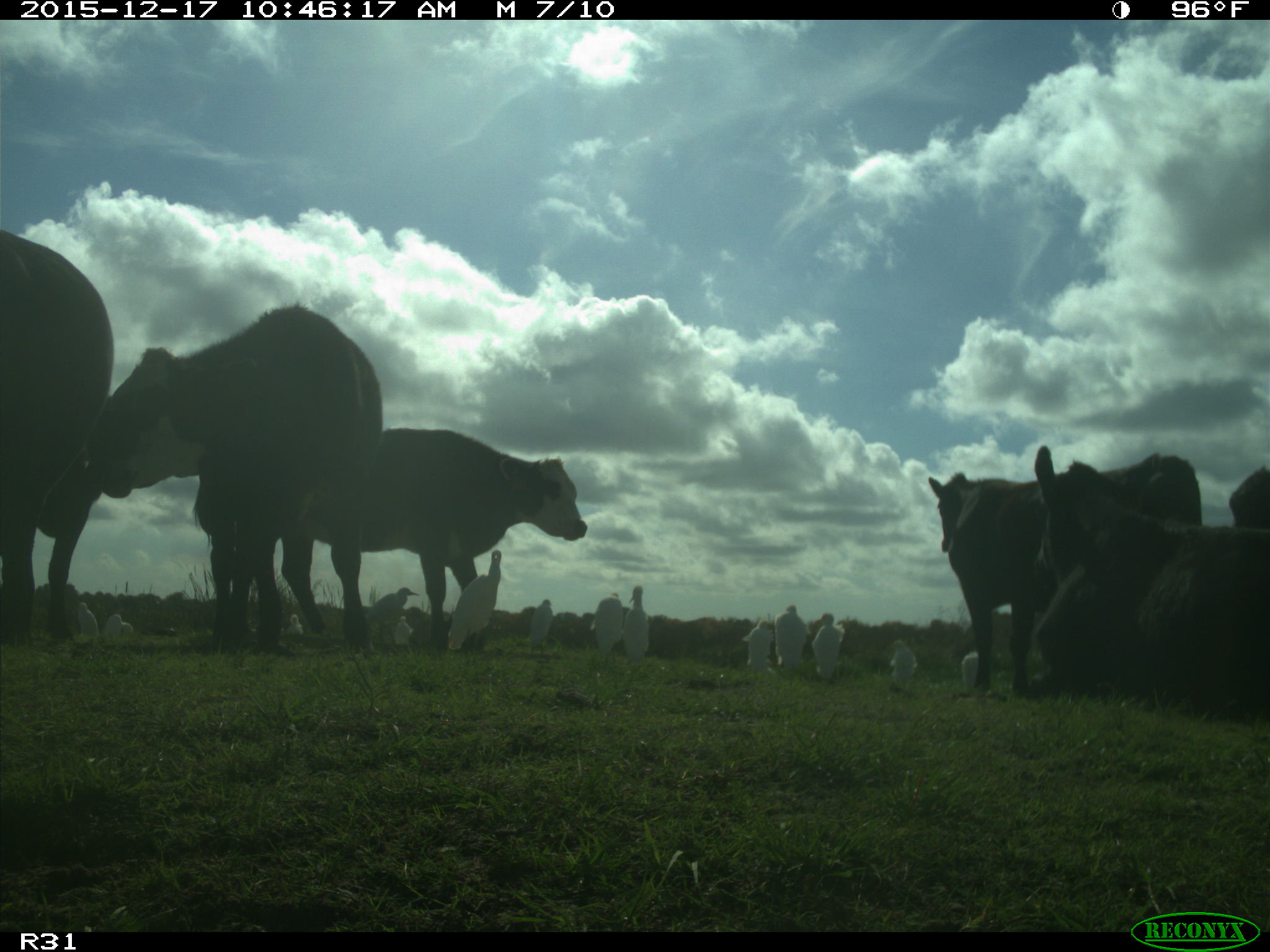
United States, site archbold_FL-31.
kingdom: Animalia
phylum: Chordata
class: Mammalia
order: Artiodactyla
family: Bovidae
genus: Bos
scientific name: Bos taurus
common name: domestic cow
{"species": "Bos taurus (domestic cow)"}